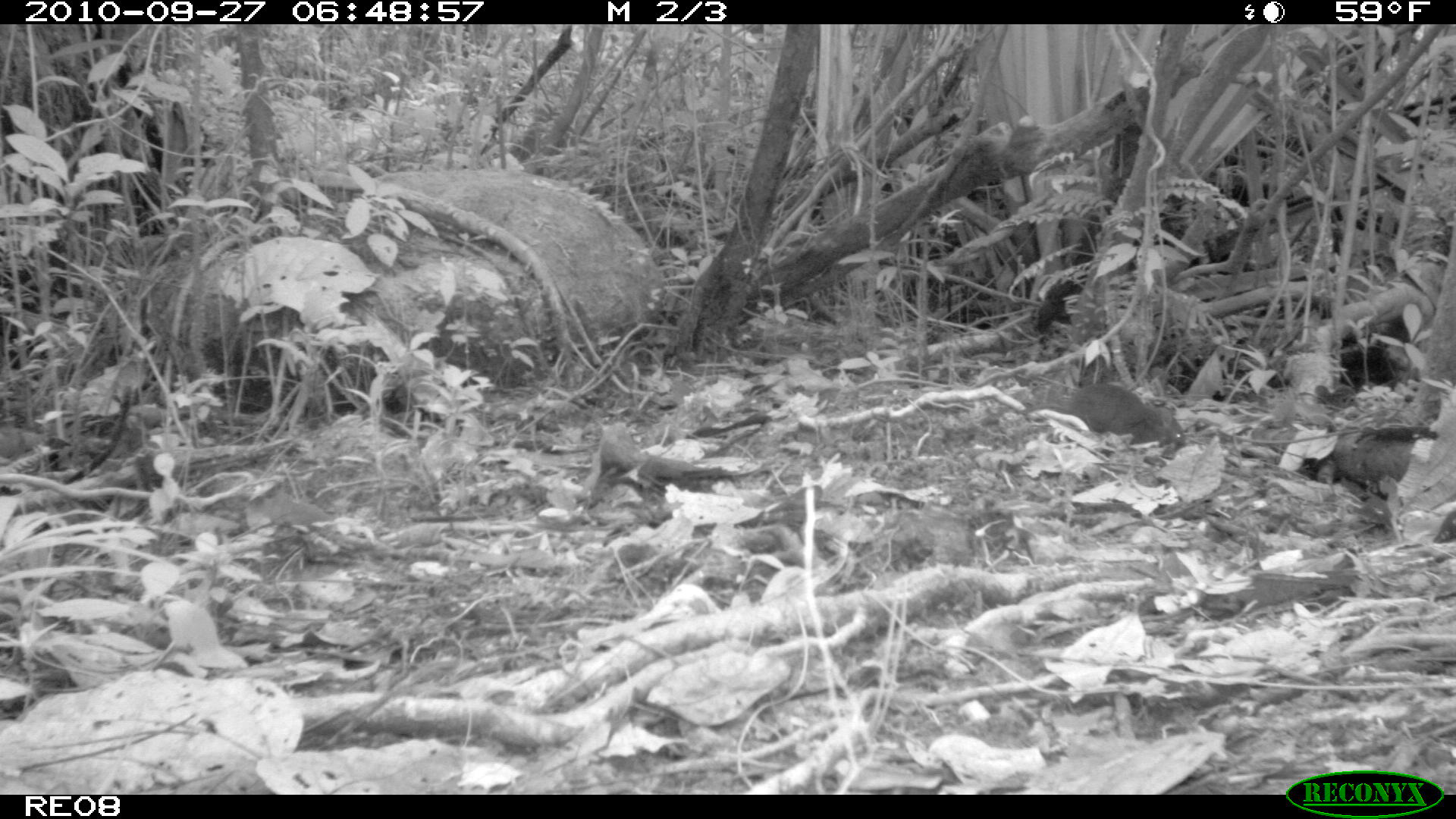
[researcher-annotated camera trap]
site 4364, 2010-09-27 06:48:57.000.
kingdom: Animalia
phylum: Chordata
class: Mammalia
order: Rodentia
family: Muridae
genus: Rattus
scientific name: Rattus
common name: rodent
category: unknown rat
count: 1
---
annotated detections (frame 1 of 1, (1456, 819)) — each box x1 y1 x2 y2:
unknown rat: 1012 382 1188 446